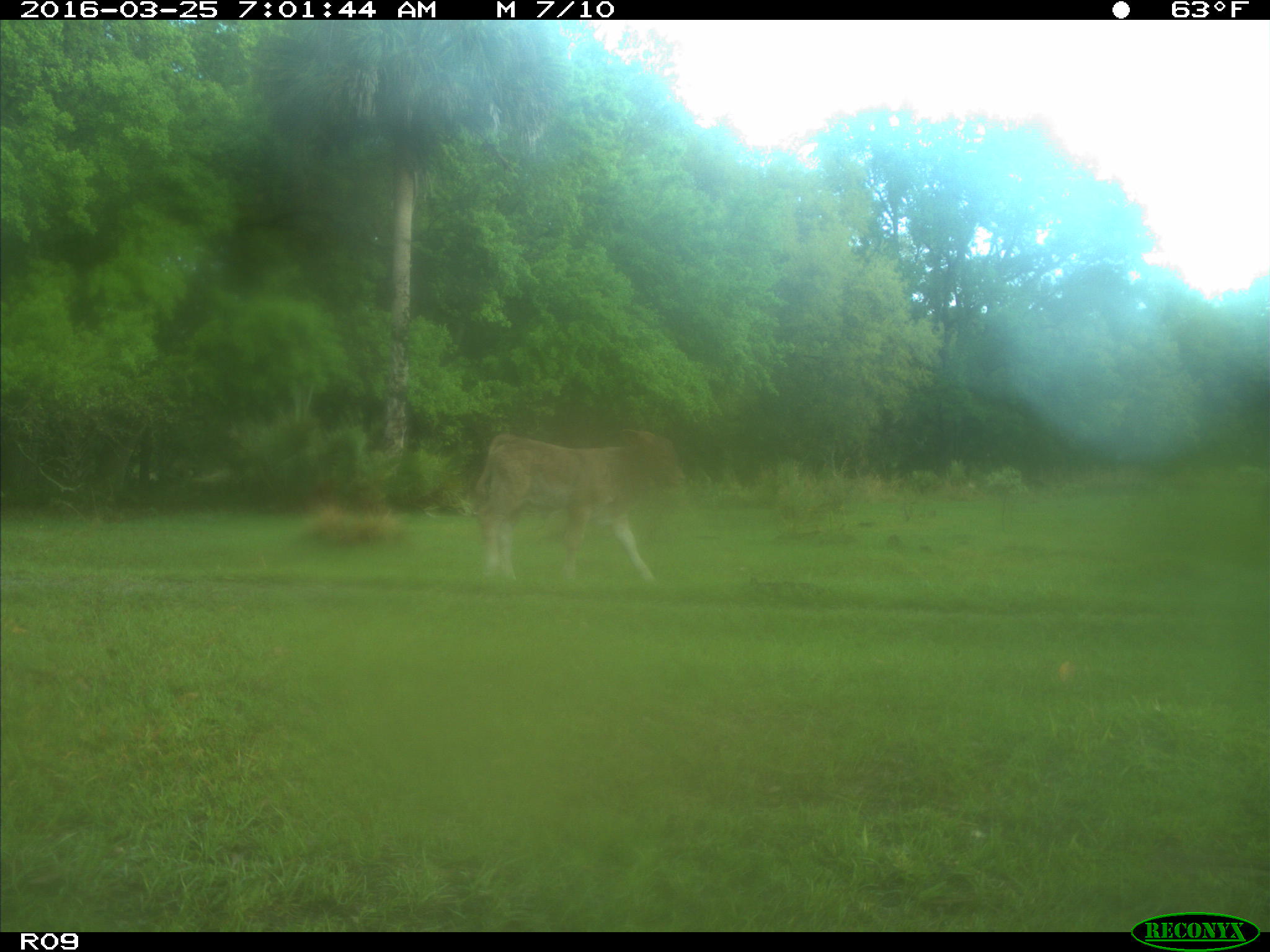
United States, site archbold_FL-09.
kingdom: Animalia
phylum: Chordata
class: Mammalia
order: Artiodactyla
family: Bovidae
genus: Bos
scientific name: Bos taurus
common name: domestic cow